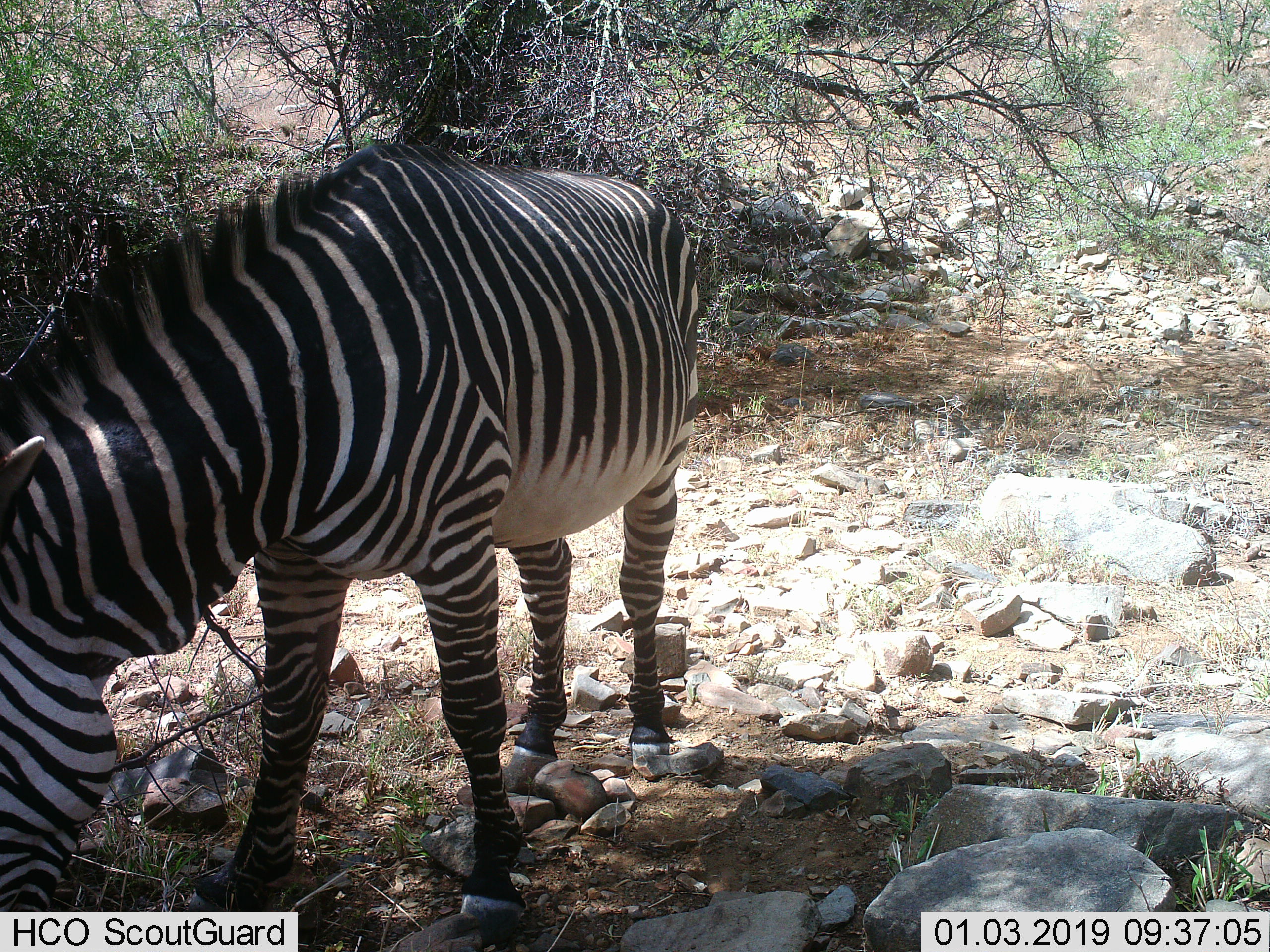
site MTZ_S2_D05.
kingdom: Animalia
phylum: Chordata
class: Mammalia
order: Perissodactyla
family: Equidae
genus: Equus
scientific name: Equus zebra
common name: mountain zebra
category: zebramountain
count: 1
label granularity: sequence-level